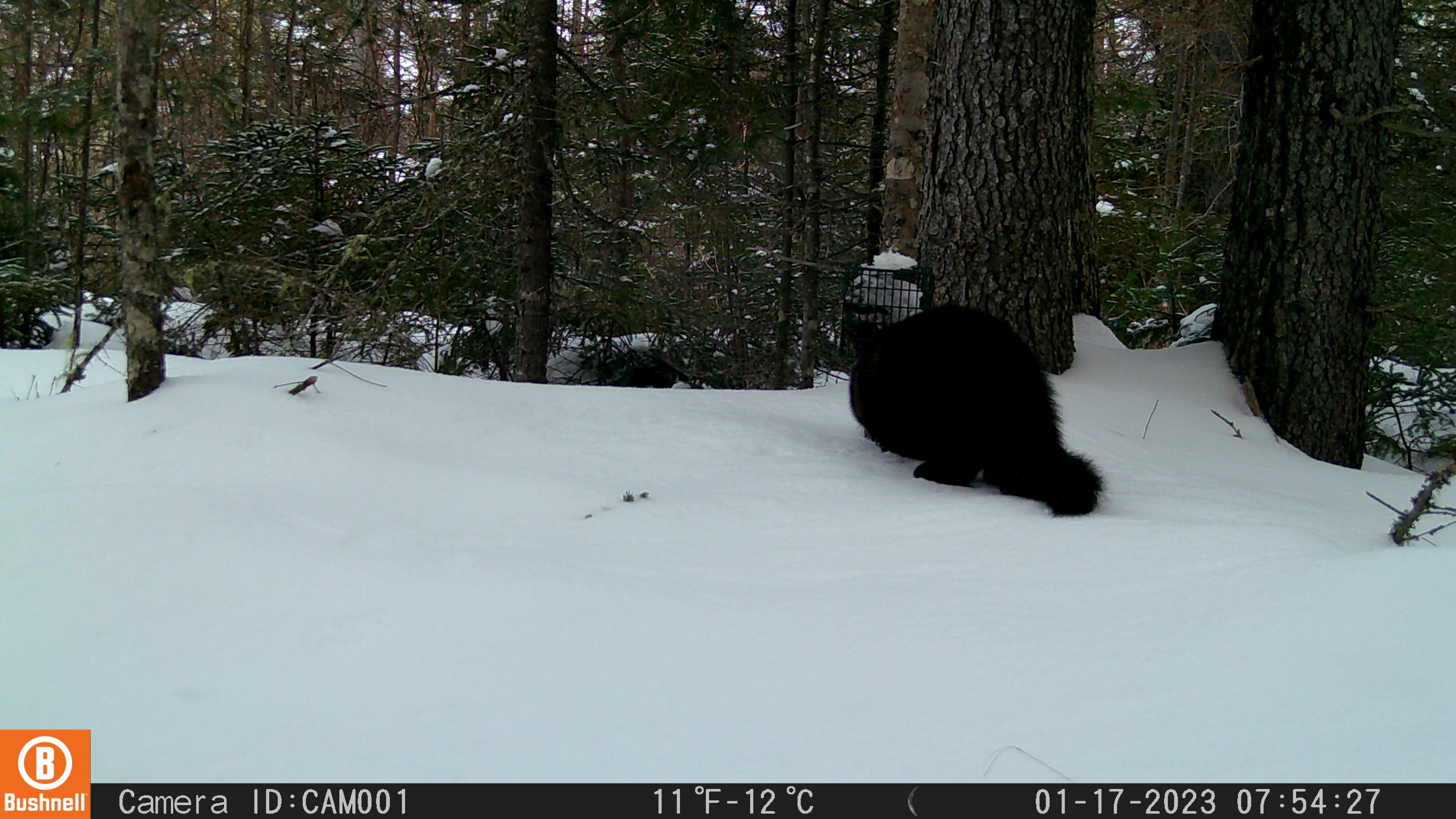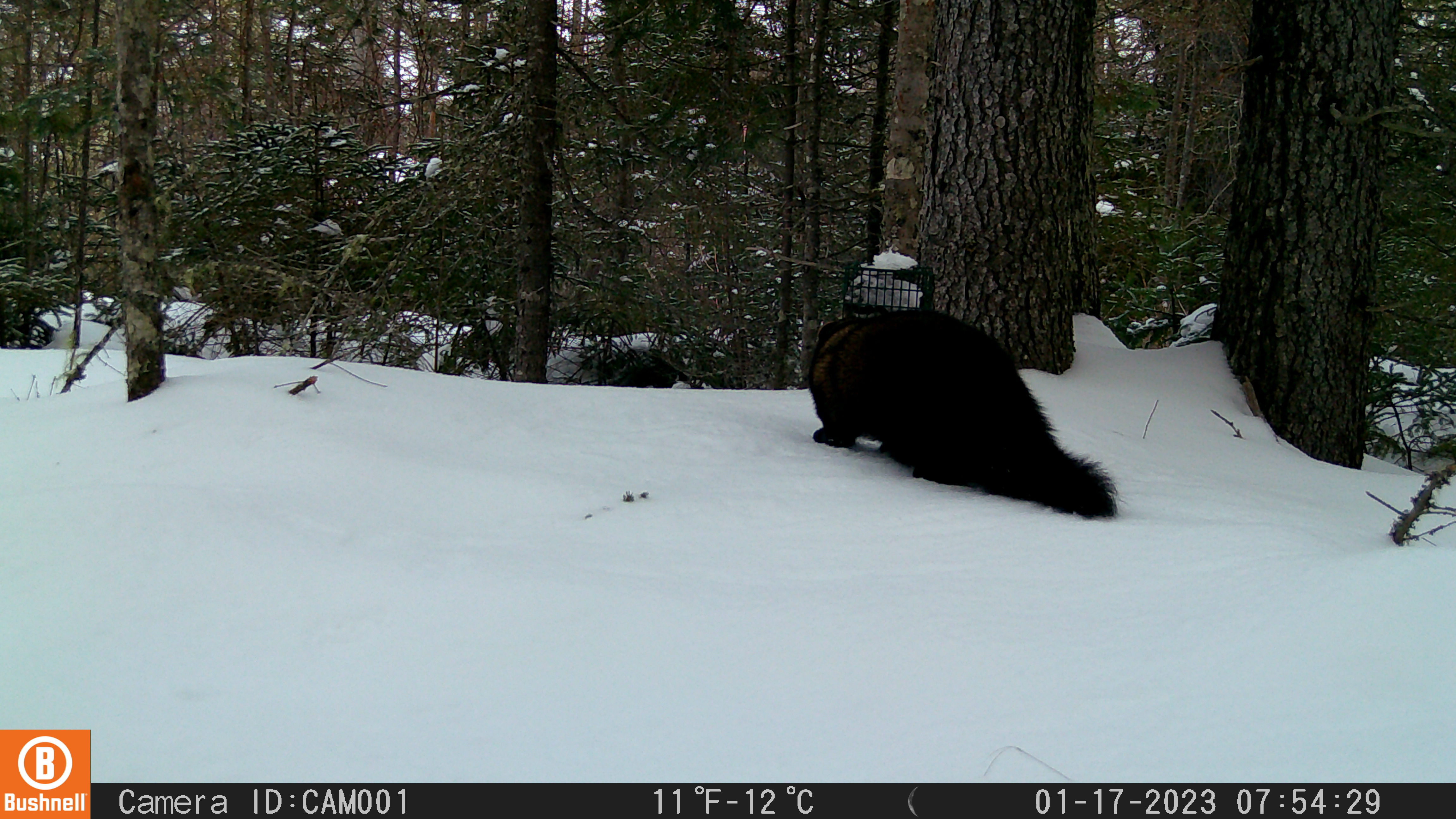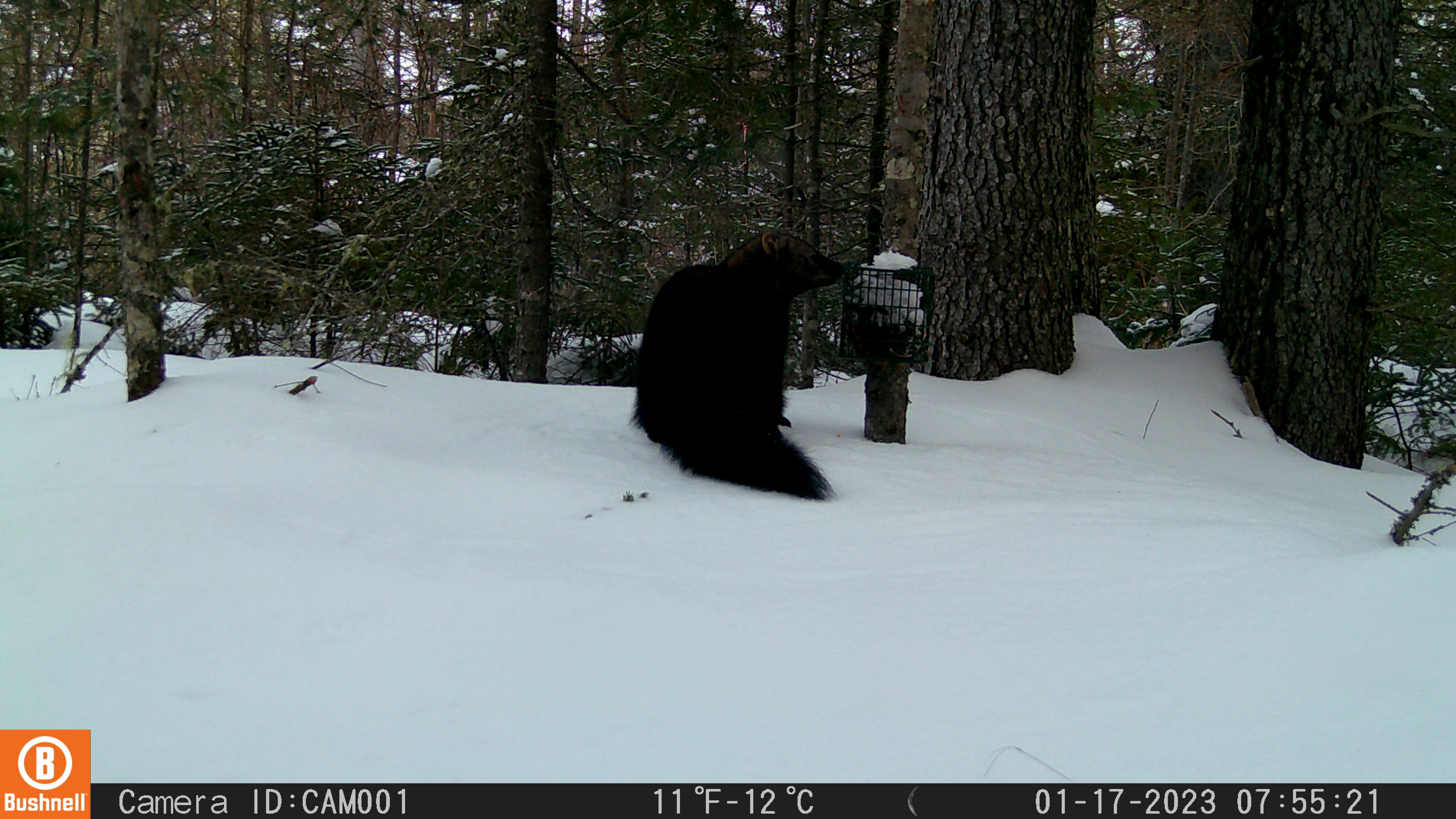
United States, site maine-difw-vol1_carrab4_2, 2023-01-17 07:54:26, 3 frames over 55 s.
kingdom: Animalia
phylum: Chordata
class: Mammalia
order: Carnivora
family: Mustelidae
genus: Pekania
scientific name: Pekania pennanti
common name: fisher